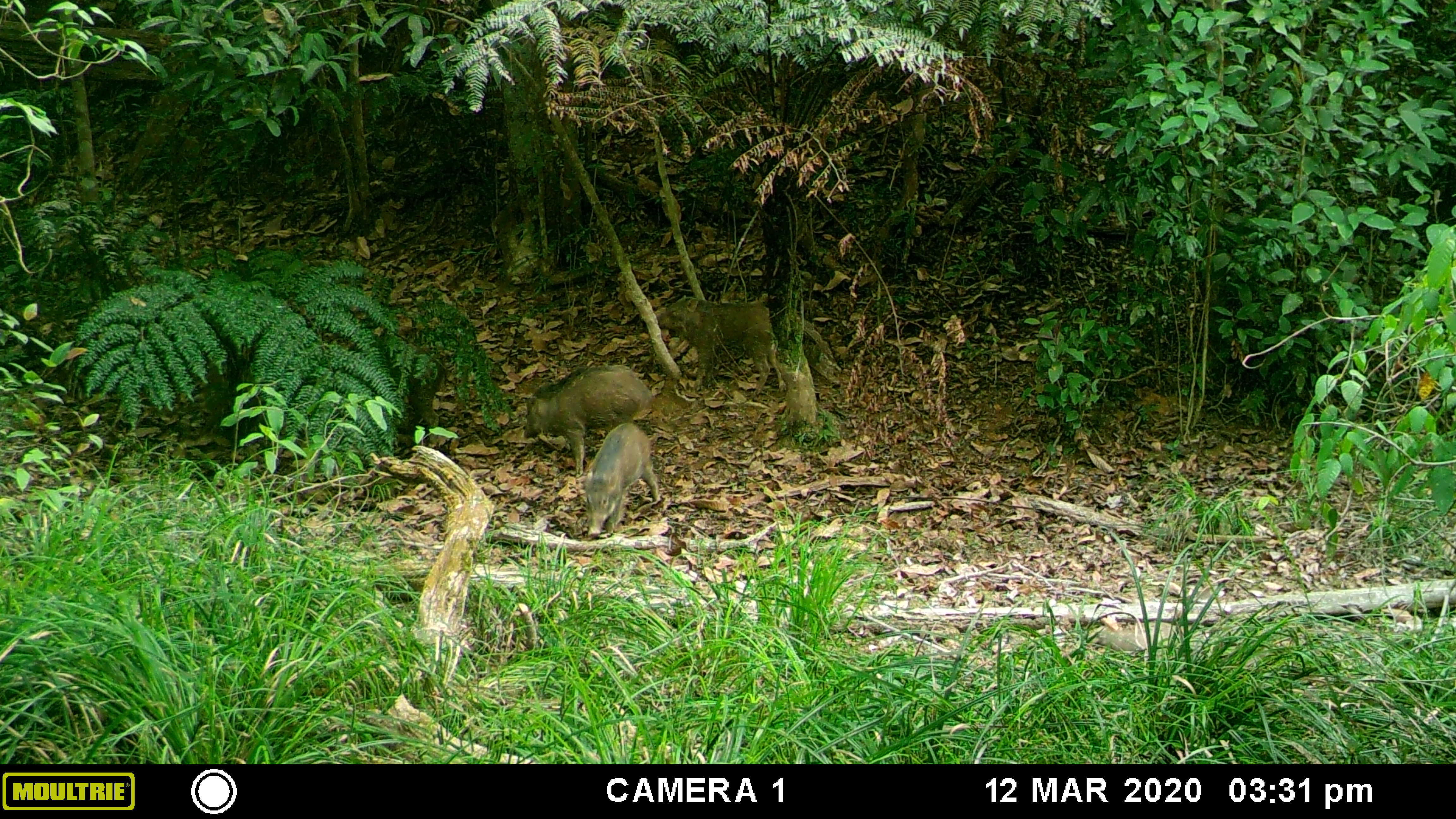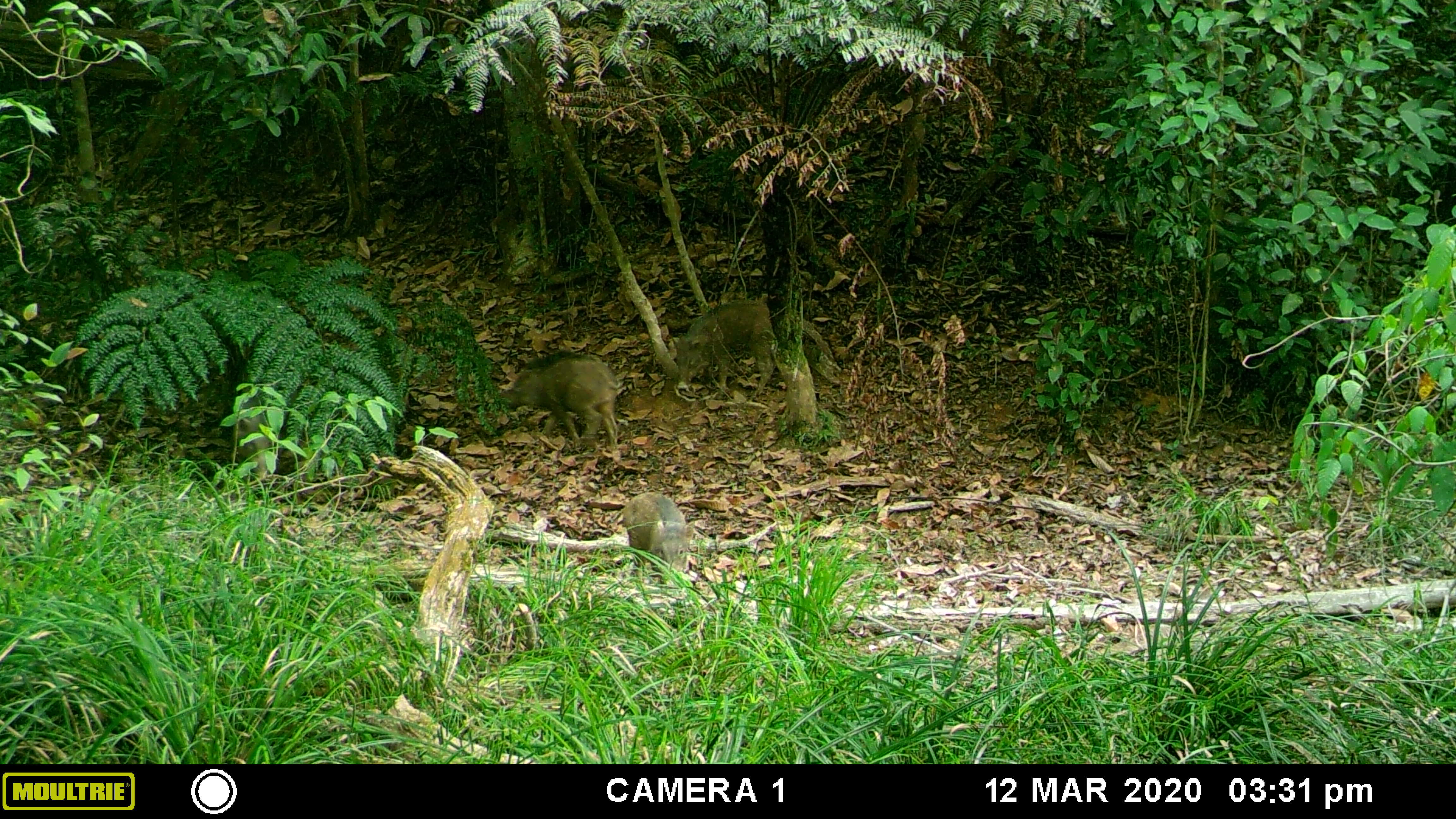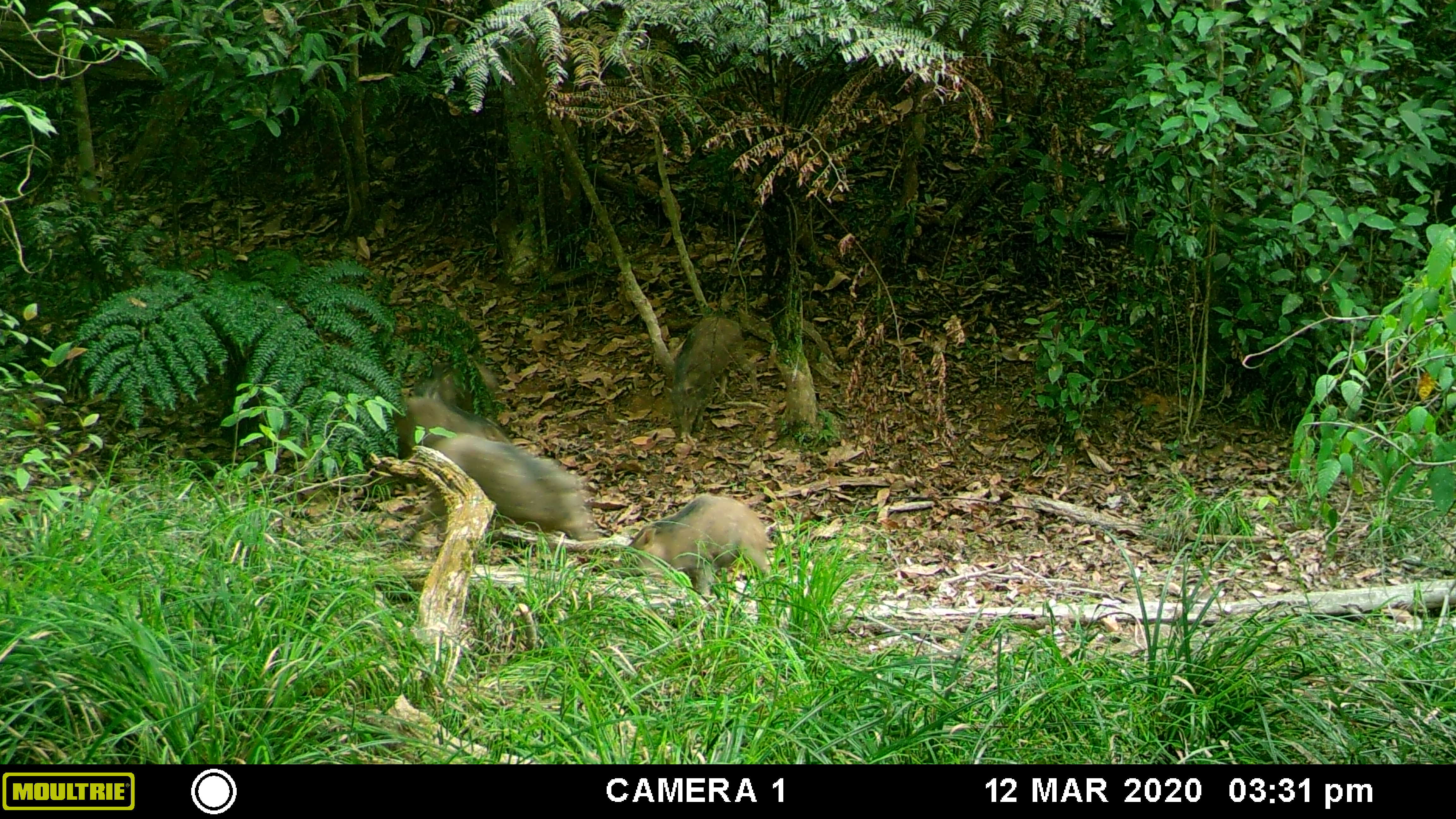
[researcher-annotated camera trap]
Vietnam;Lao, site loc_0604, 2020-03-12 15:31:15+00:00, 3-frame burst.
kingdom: Animalia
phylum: Chordata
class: Mammalia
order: Artiodactyla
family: Suidae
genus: Sus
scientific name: Sus scrofa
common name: eurasian wild pig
Eurasian wild pig (Sus scrofa). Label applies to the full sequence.